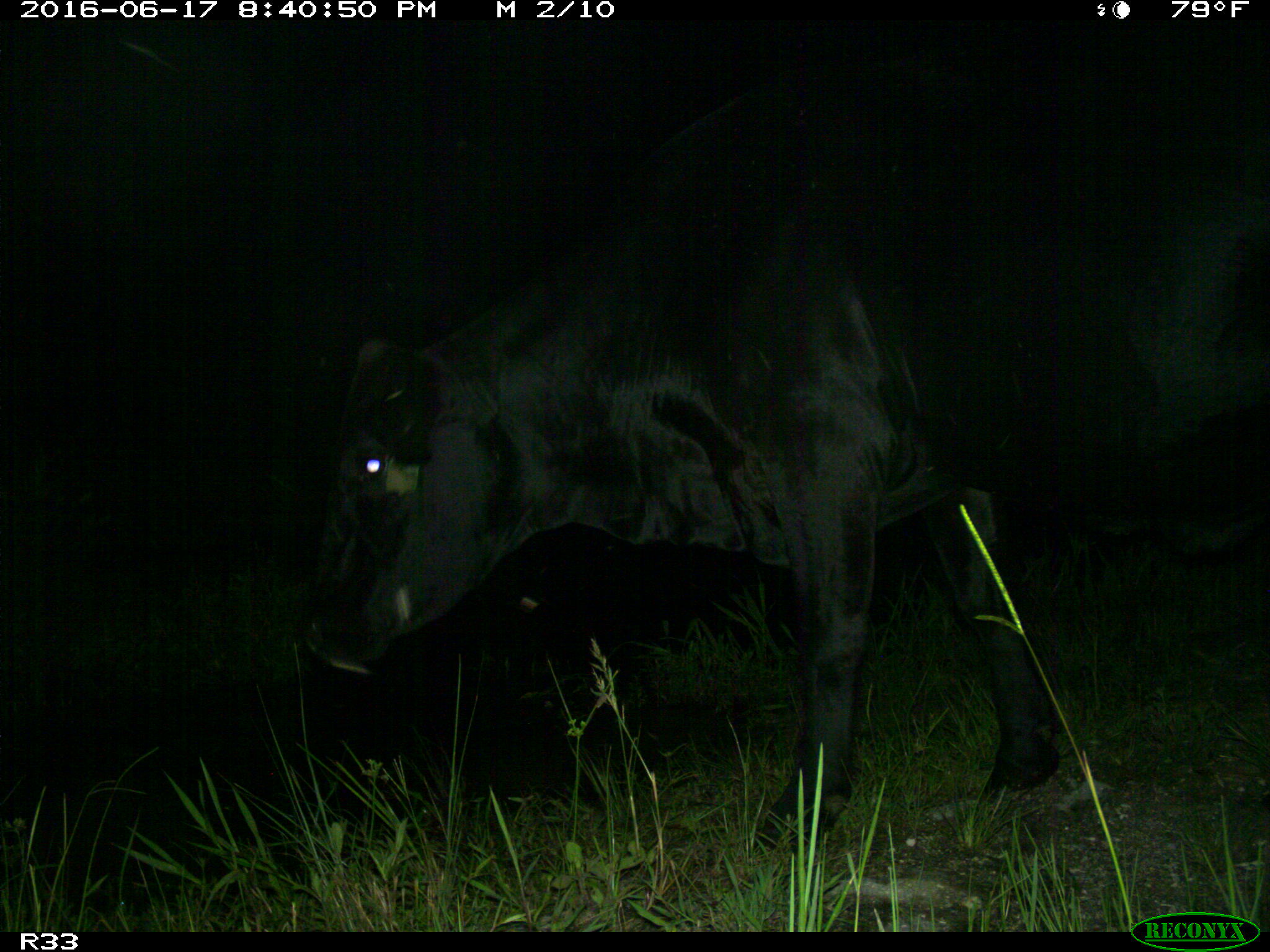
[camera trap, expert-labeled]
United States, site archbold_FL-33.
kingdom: Animalia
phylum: Chordata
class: Mammalia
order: Artiodactyla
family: Bovidae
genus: Bos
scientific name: Bos taurus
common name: domestic cow